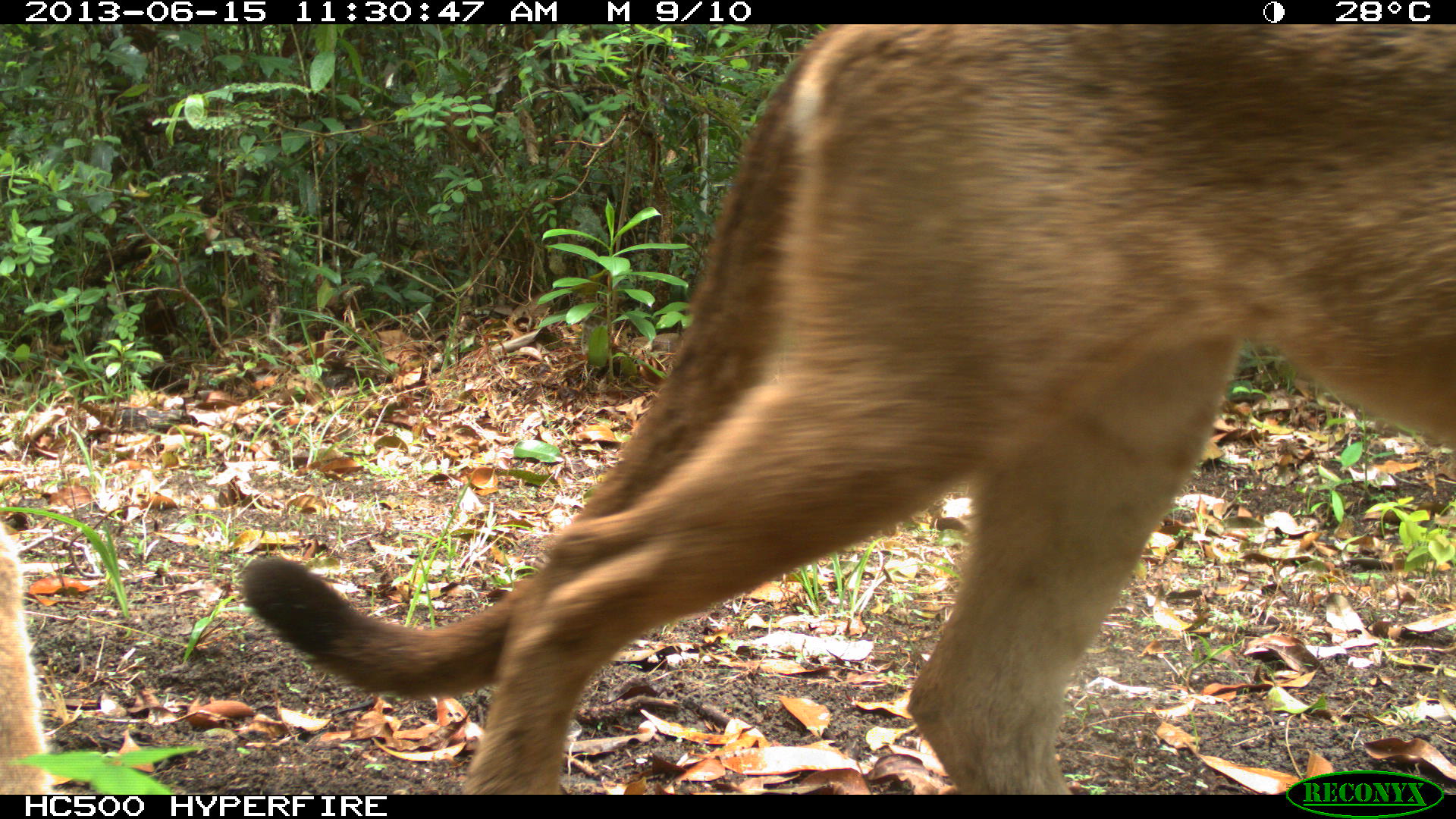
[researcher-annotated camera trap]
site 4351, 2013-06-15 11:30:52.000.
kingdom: Animalia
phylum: Chordata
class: Mammalia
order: Carnivora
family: Felidae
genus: Puma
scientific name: Puma concolor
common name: mountain lion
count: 2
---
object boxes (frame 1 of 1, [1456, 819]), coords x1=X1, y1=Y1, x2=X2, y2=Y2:
puma concolor: x1=233, y1=22, x2=1454, y2=792; x1=0, y1=517, x2=57, y2=795